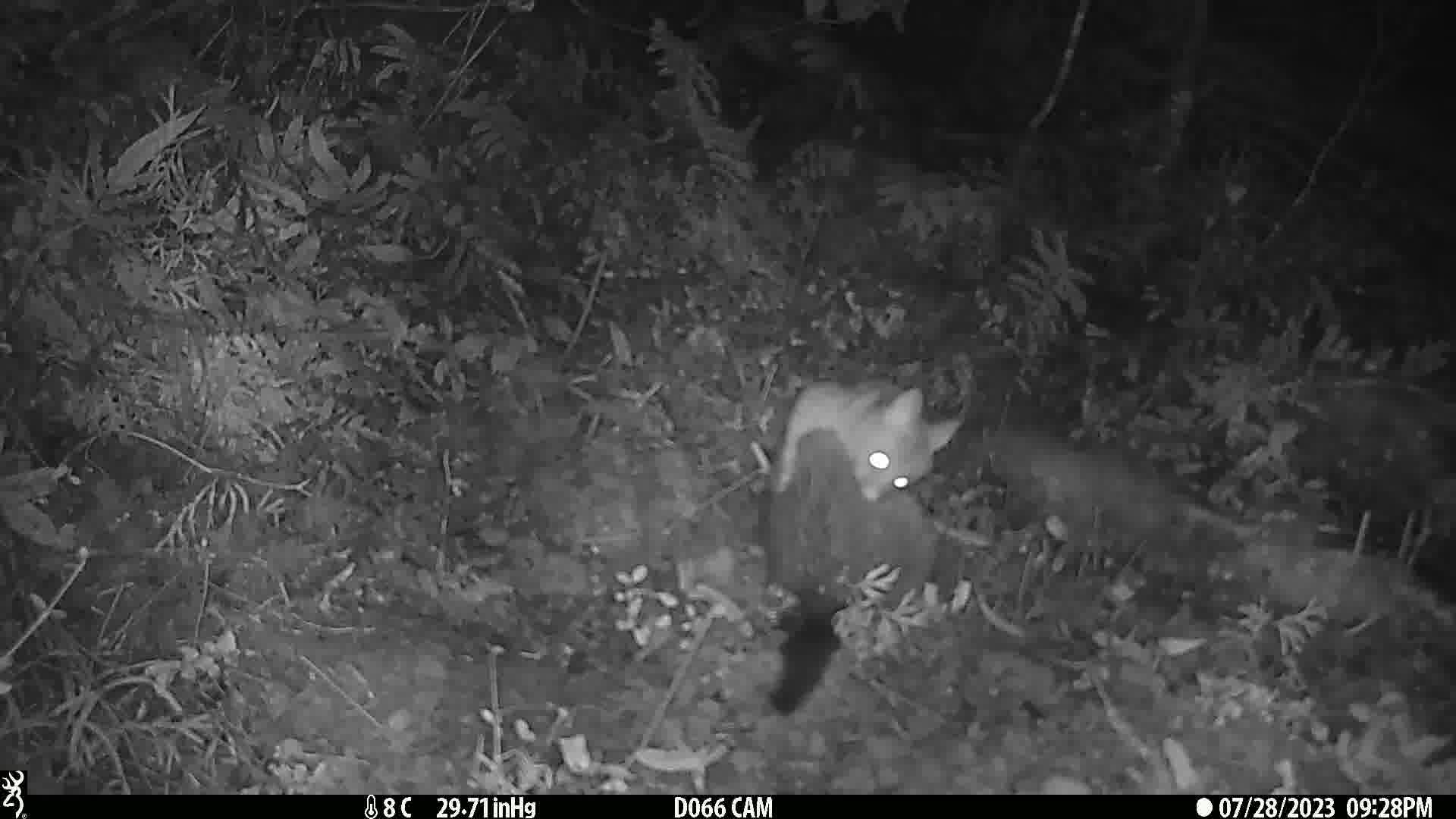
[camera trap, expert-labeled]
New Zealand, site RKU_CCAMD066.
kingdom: Animalia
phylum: Chordata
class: Mammalia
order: Diprotodontia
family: Phalangeridae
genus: Trichosurus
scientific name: Trichosurus vulpecula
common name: common brushtail possum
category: possum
Possum (common brushtail possum) (Trichosurus vulpecula).